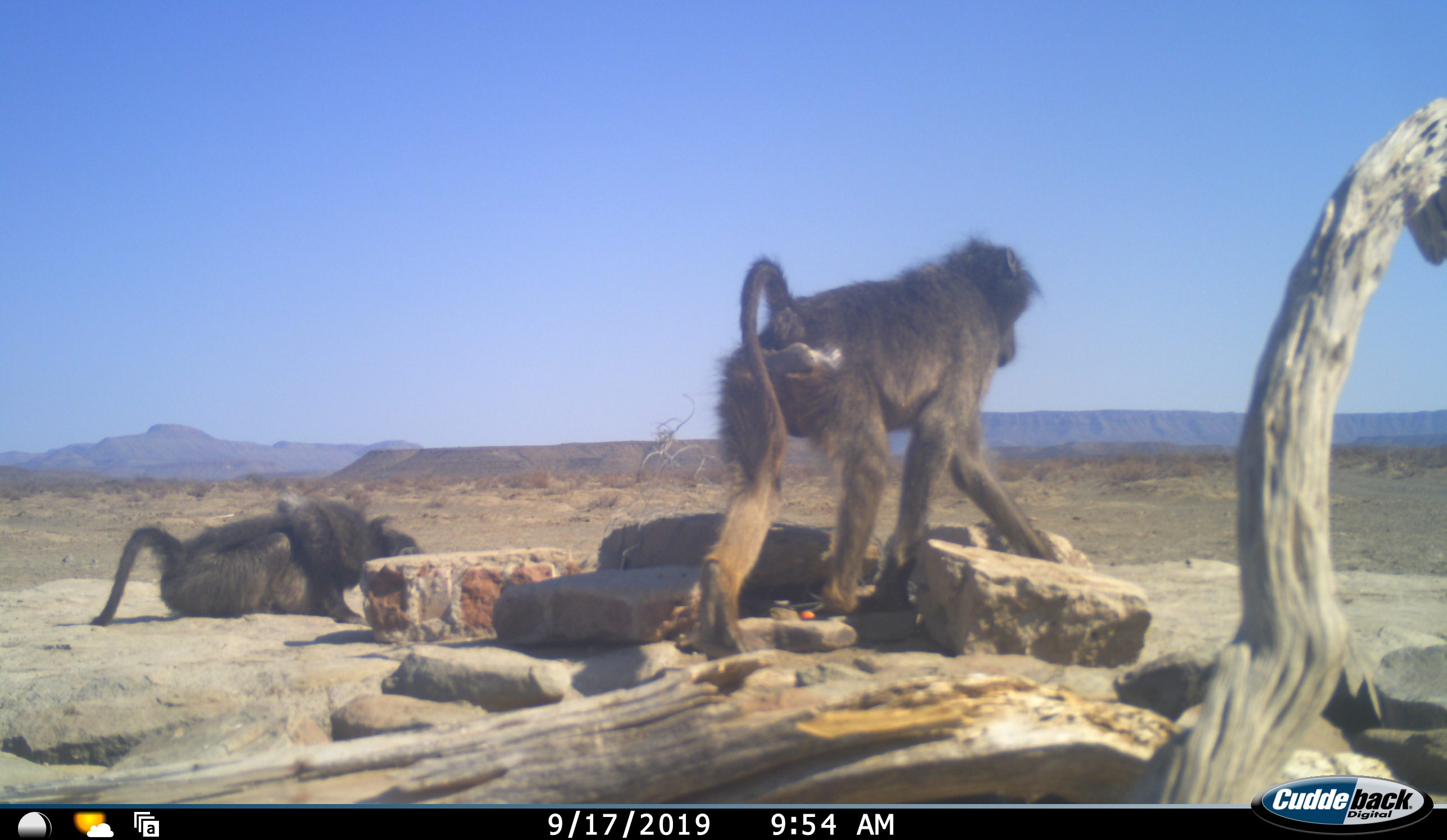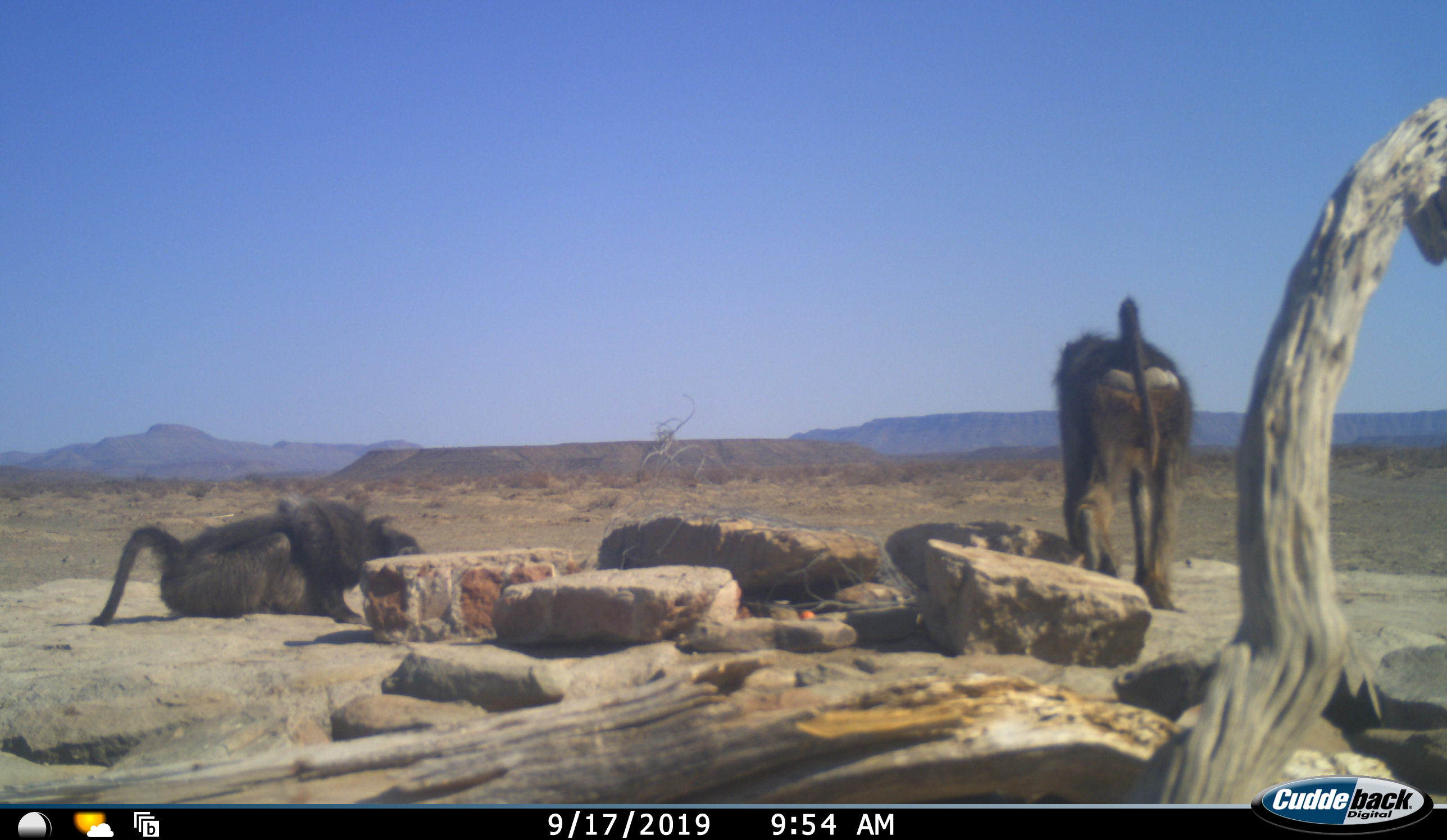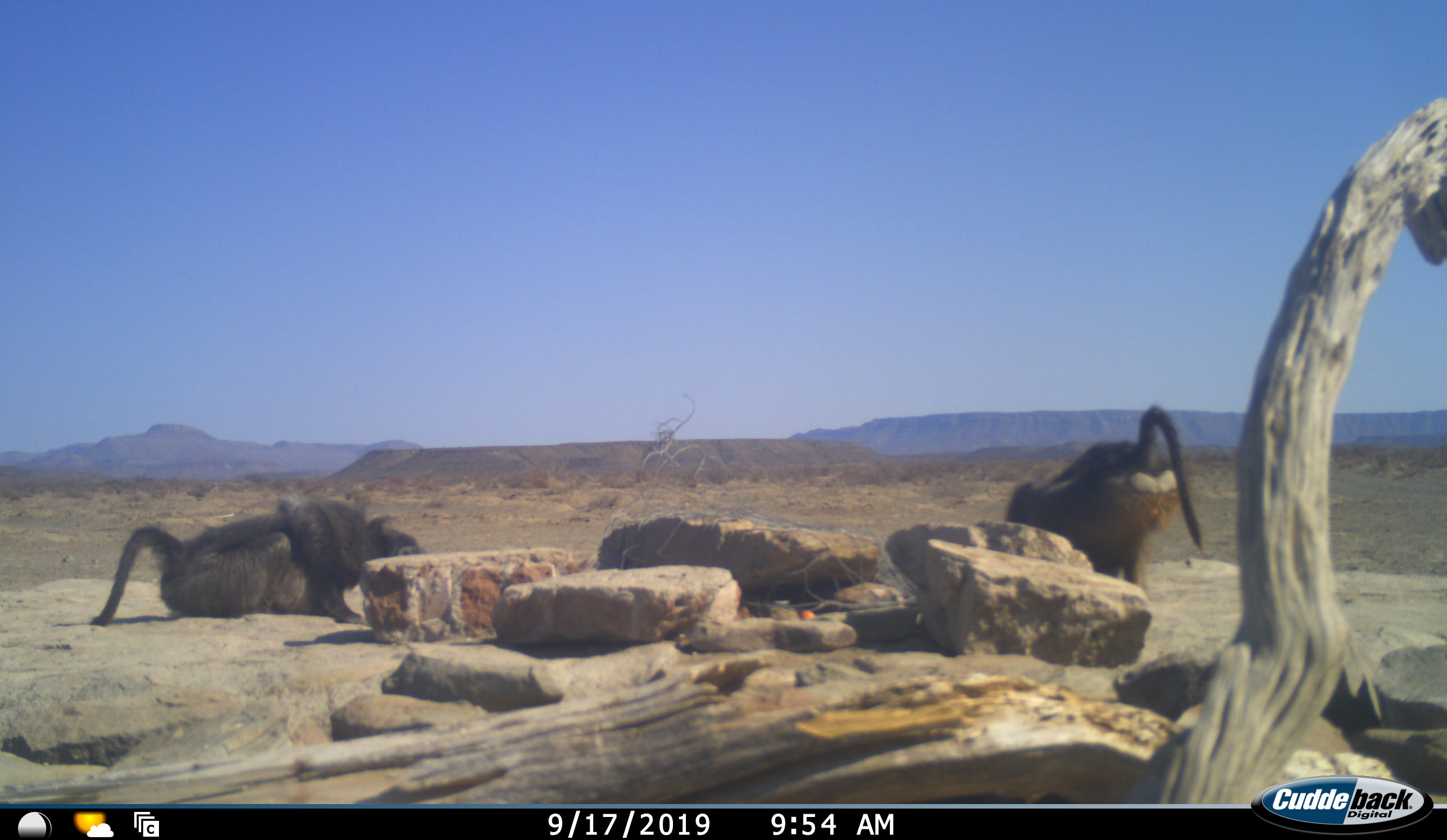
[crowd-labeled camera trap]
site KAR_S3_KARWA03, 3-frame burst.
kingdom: Animalia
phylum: Chordata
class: Mammalia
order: Primates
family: Cercopithecidae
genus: Papio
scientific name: Papio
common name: baboon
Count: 2.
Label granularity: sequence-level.